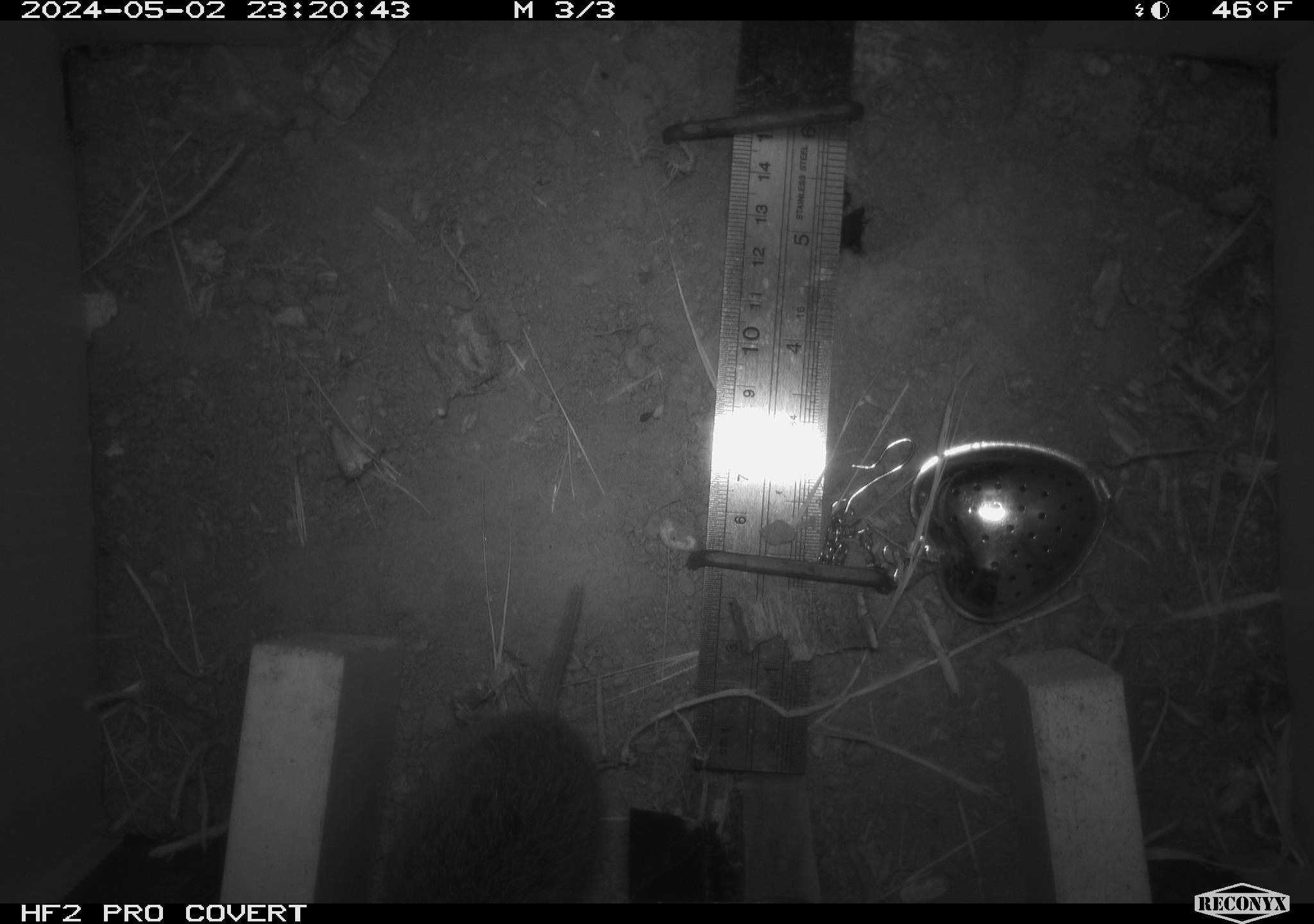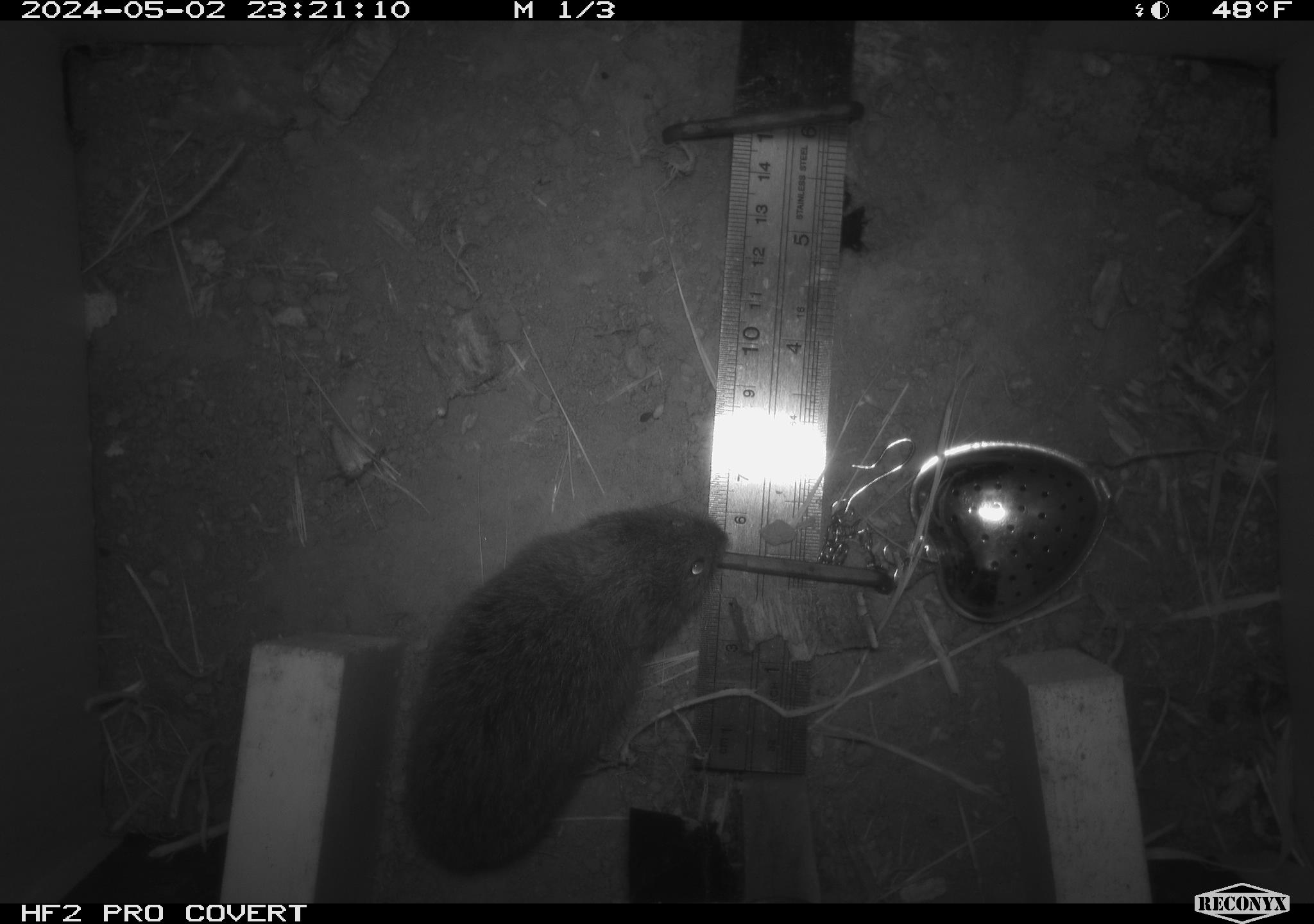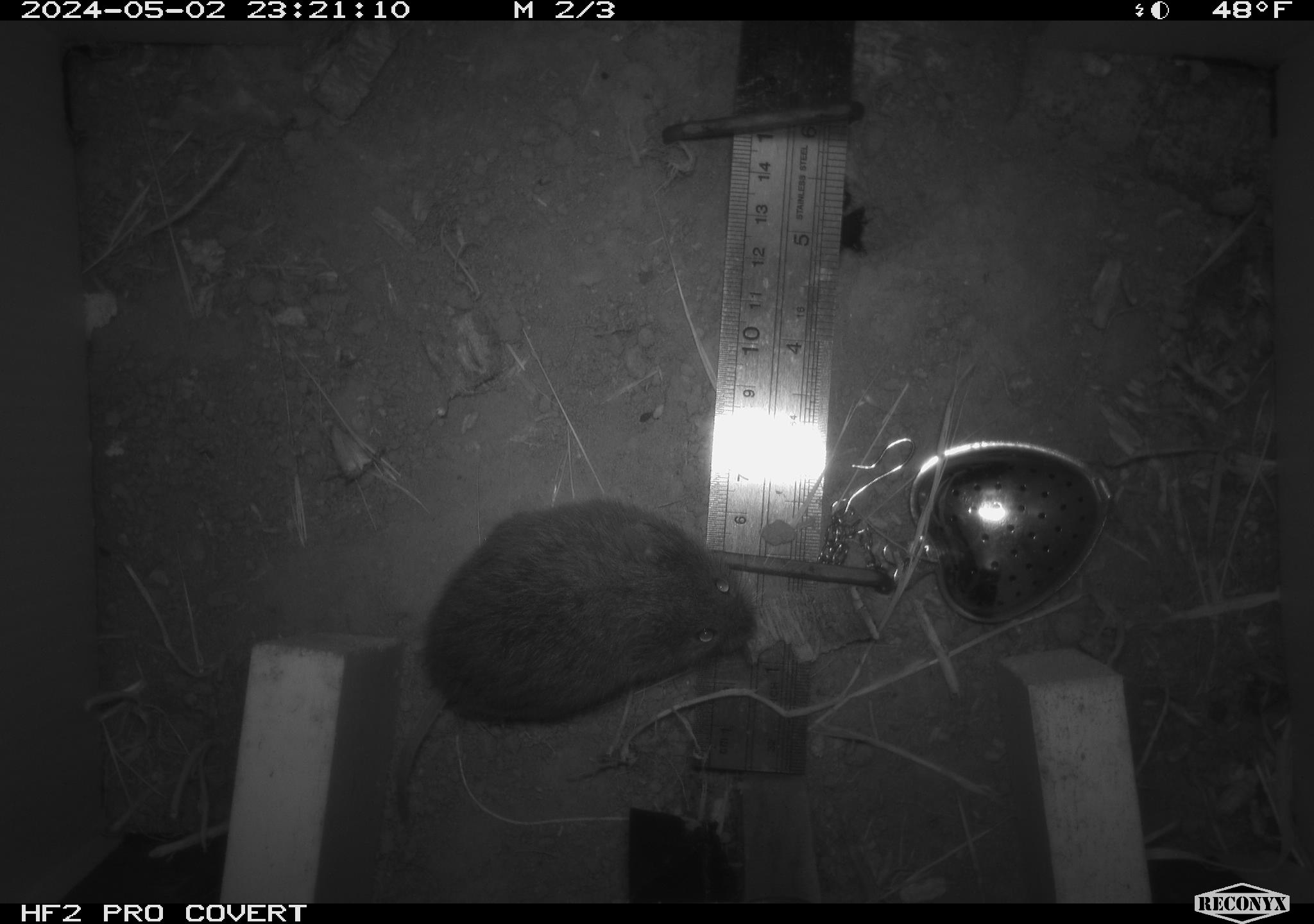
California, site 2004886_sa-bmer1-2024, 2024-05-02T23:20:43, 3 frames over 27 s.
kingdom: Animalia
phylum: Chordata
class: Mammalia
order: Rodentia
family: Cricetidae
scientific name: Arvicolinae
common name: voles, lemmings, and muskrats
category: arvicolinae subfamily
Arvicolinae subfamily (voles, lemmings, and muskrats) (Arvicolinae).